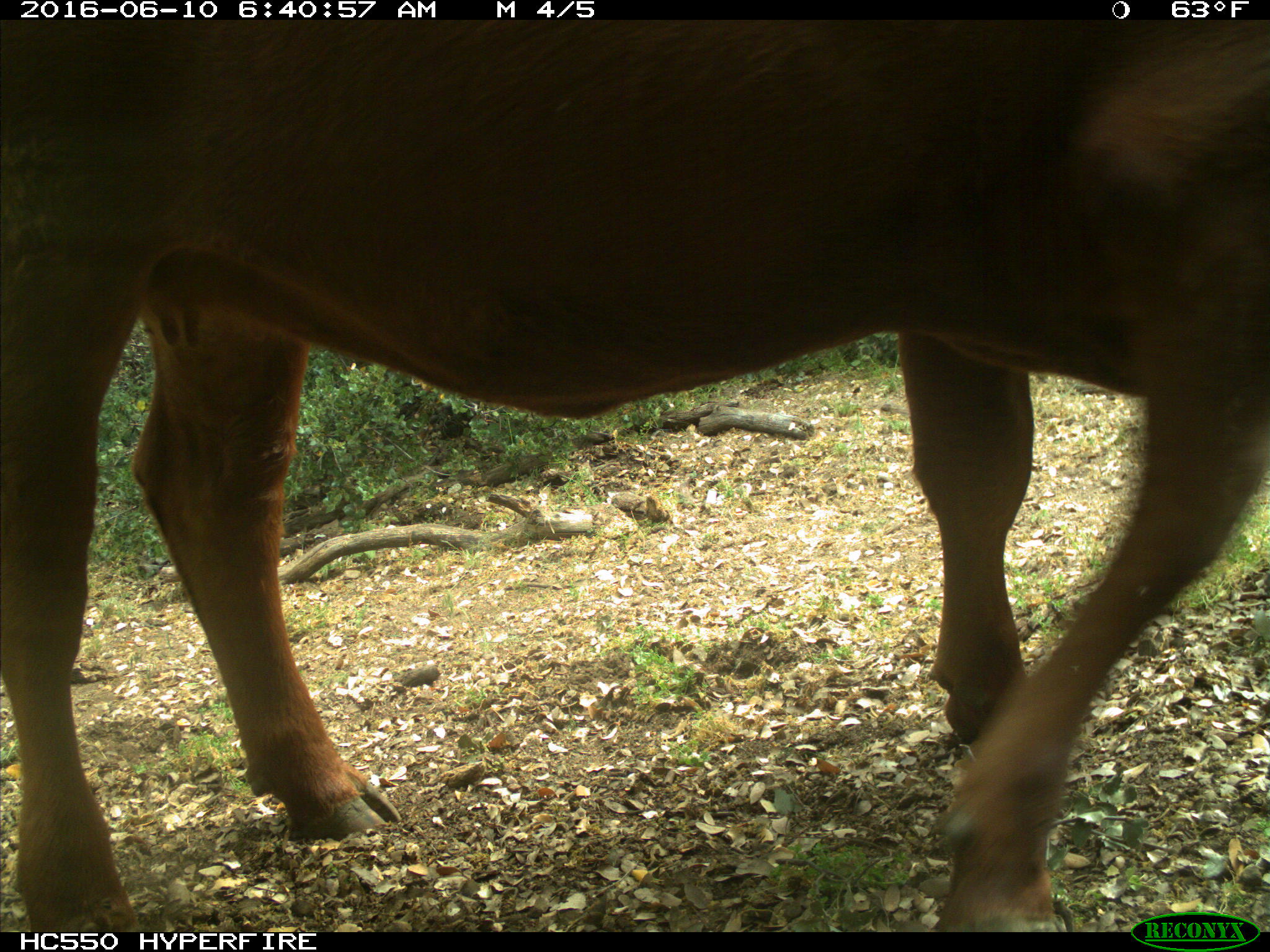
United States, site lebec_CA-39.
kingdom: Animalia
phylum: Chordata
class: Mammalia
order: Artiodactyla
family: Bovidae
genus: Bos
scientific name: Bos taurus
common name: domestic cow